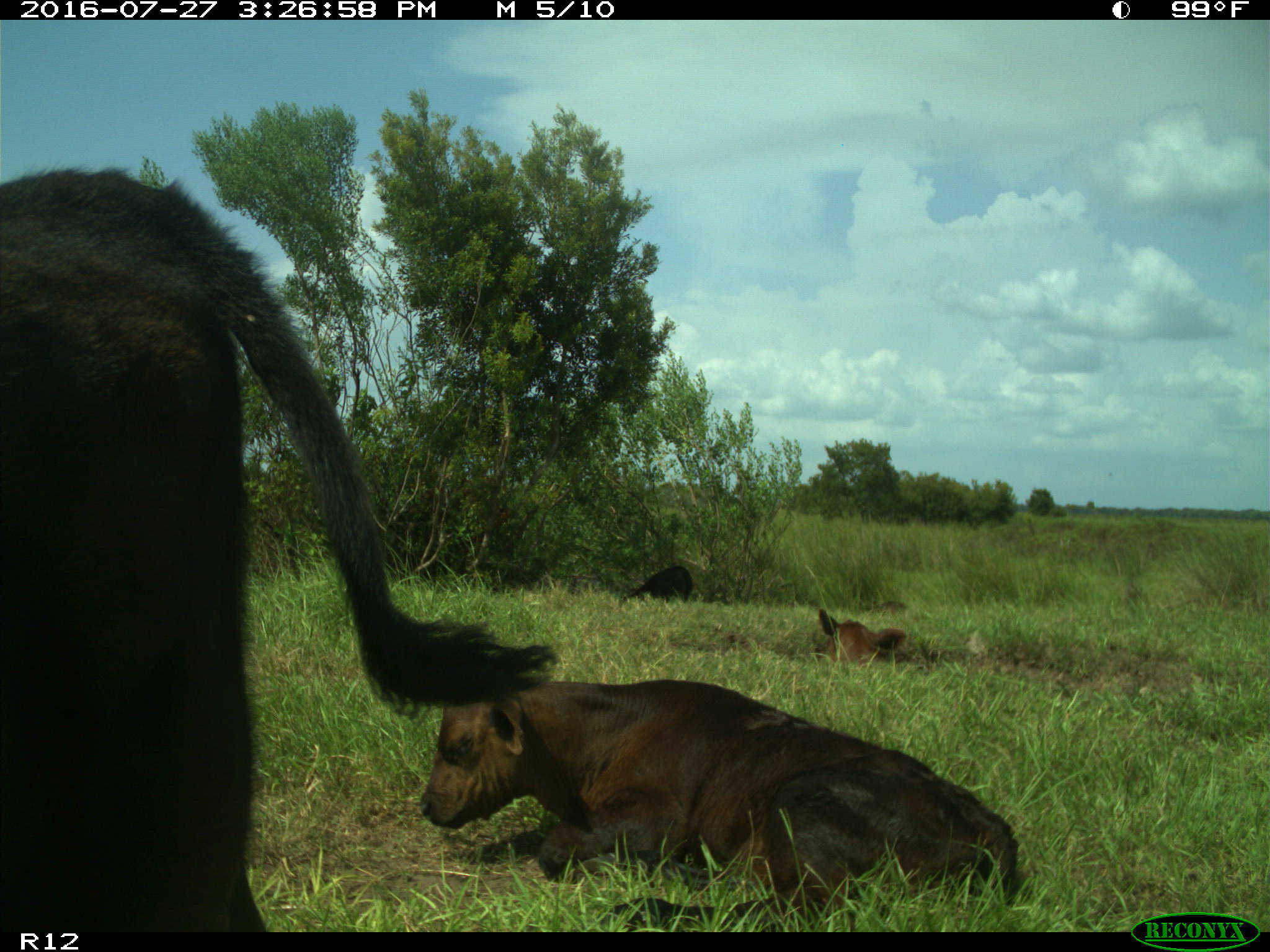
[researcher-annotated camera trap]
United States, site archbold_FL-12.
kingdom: Animalia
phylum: Chordata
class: Mammalia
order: Artiodactyla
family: Bovidae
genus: Bos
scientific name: Bos taurus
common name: domestic cow